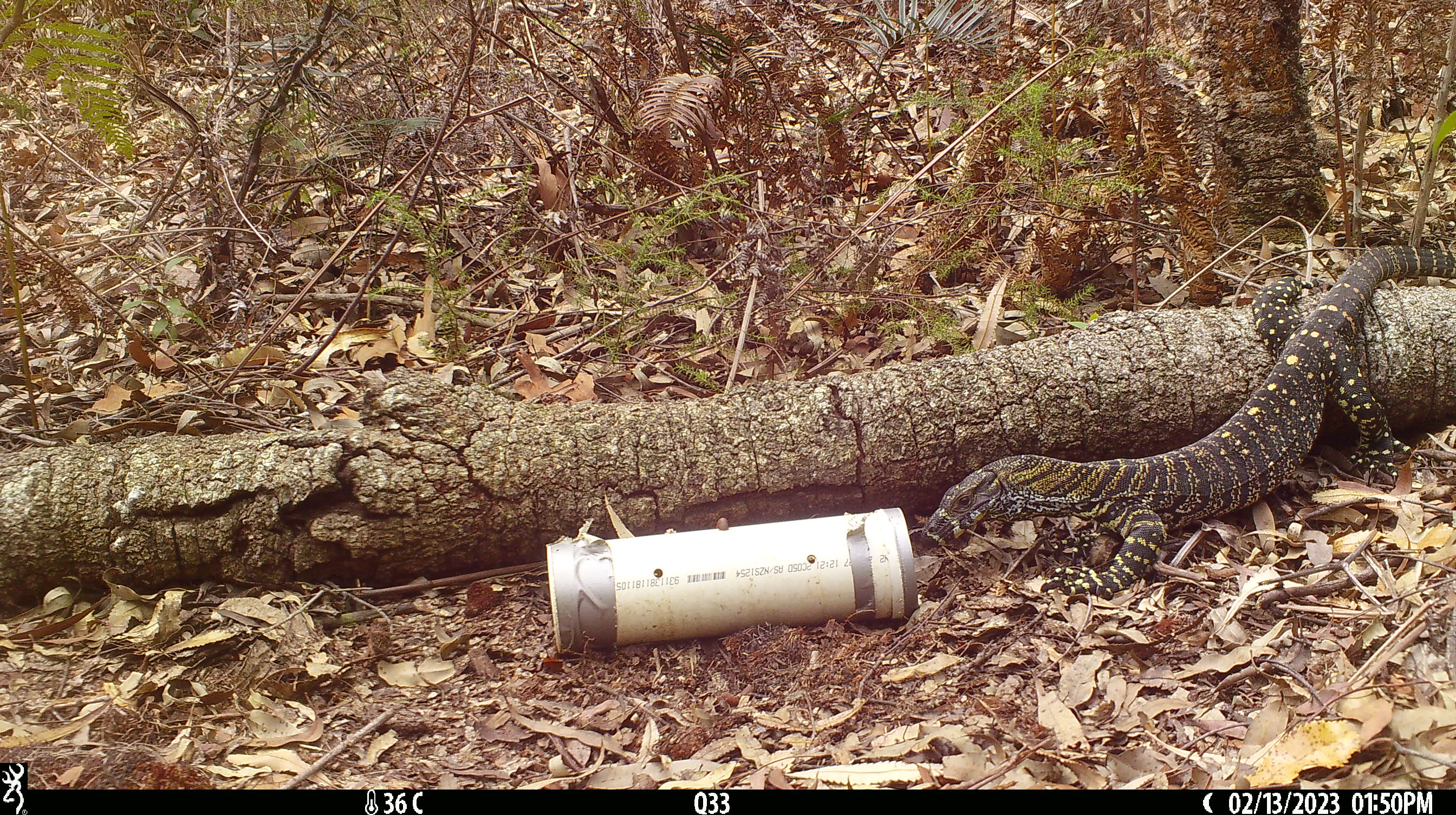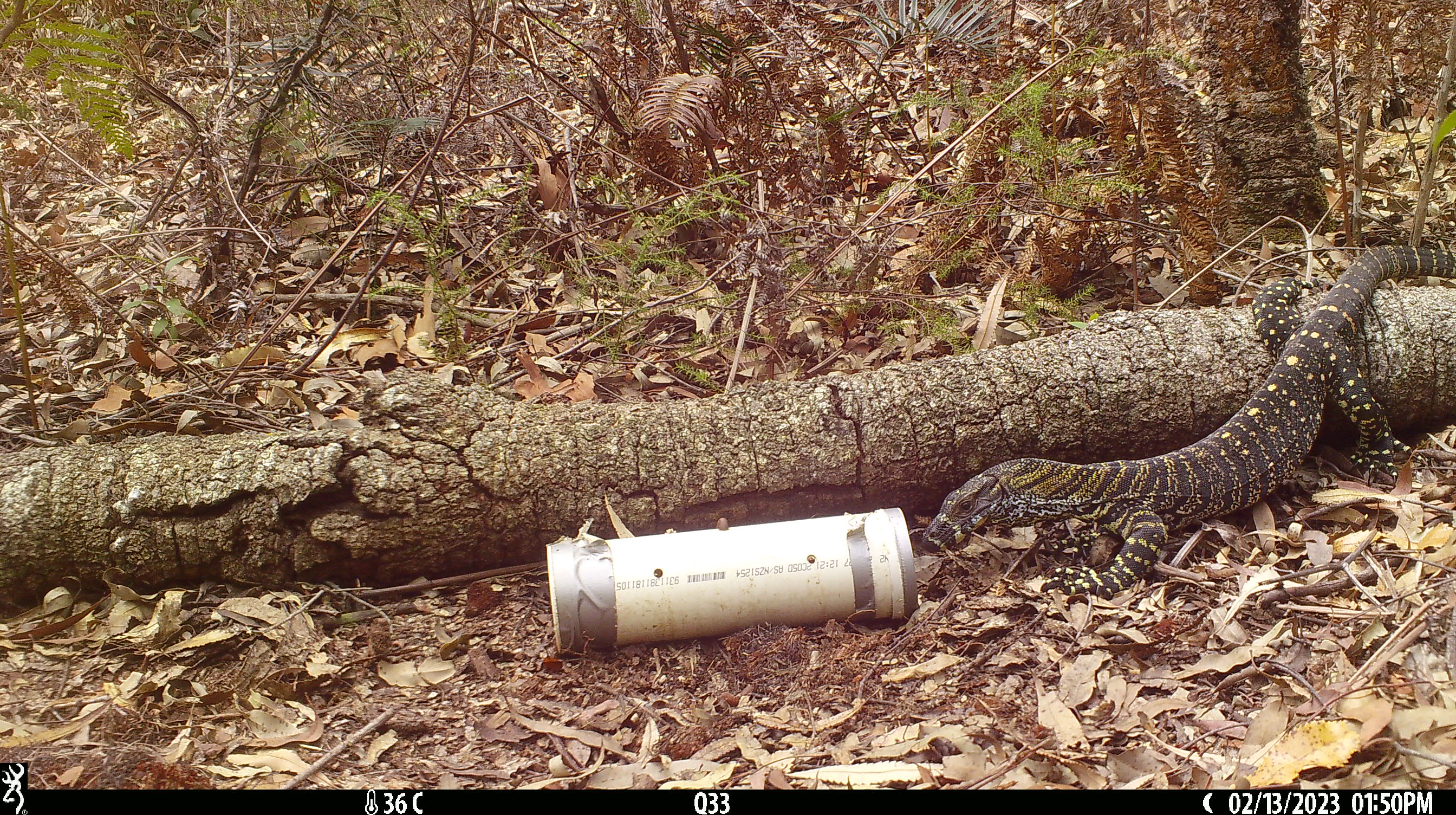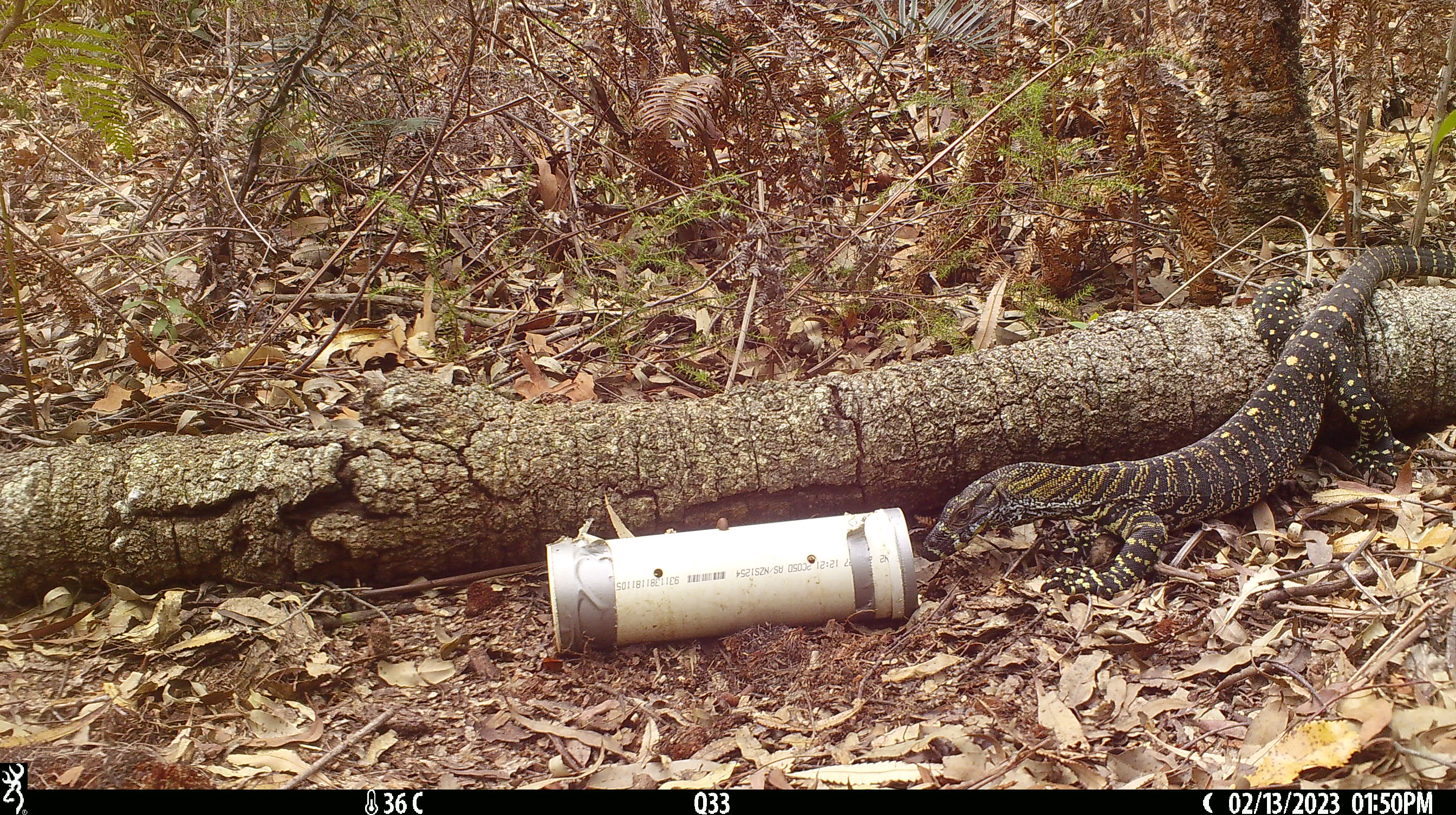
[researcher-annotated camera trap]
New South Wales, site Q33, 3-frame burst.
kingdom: Animalia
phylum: Chordata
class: Reptilia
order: Squamata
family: Varanidae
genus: Varanus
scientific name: Varanus varius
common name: lace monitor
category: goanna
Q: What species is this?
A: Goanna (lace monitor) (Varanus varius).